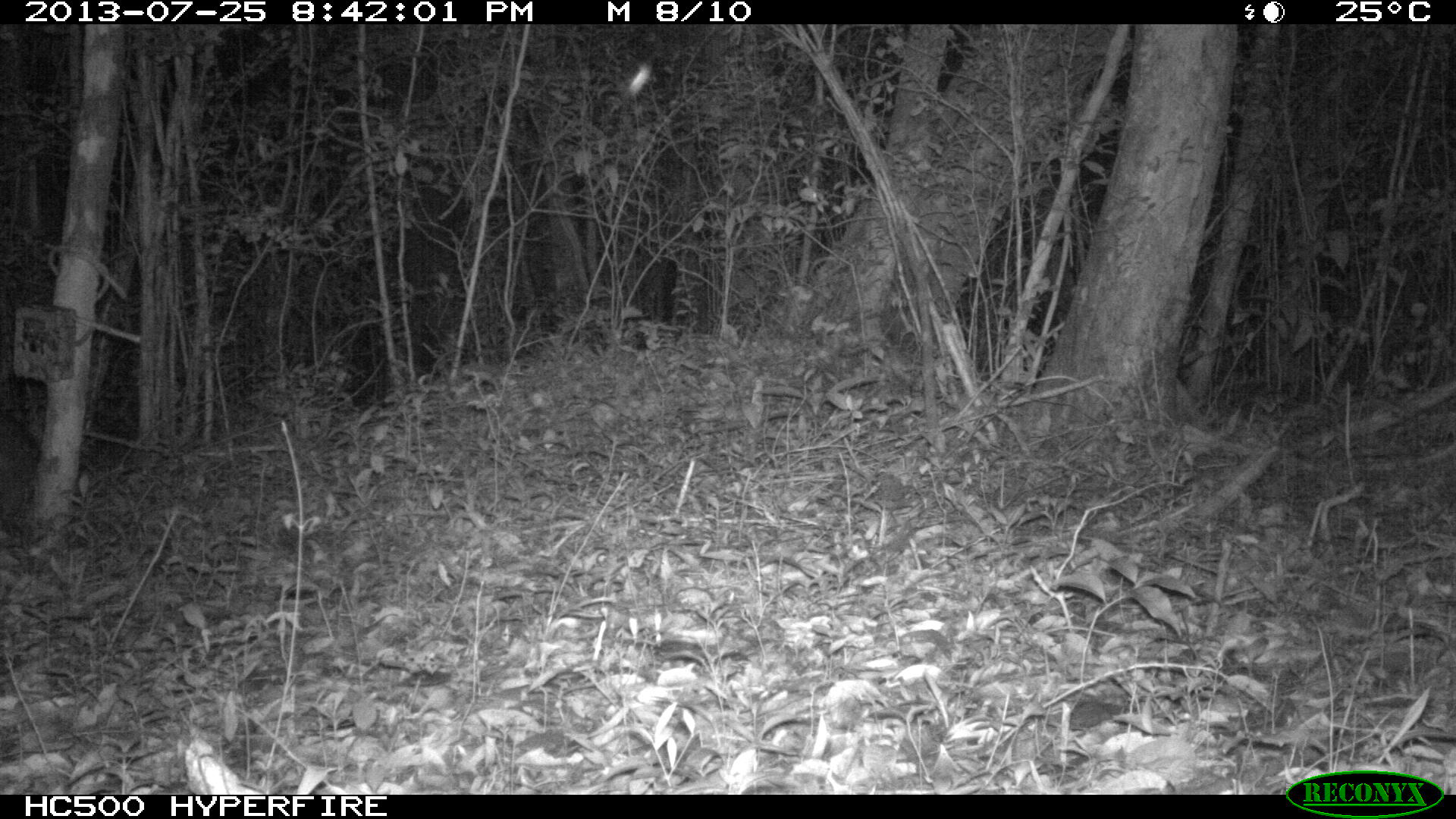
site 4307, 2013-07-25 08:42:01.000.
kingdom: Animalia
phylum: Chordata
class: Mammalia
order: Rodentia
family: Cuniculidae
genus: Cuniculus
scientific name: Cuniculus paca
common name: lowland paca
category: agouti paca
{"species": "agouti paca (lowland paca) (Cuniculus paca)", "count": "1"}